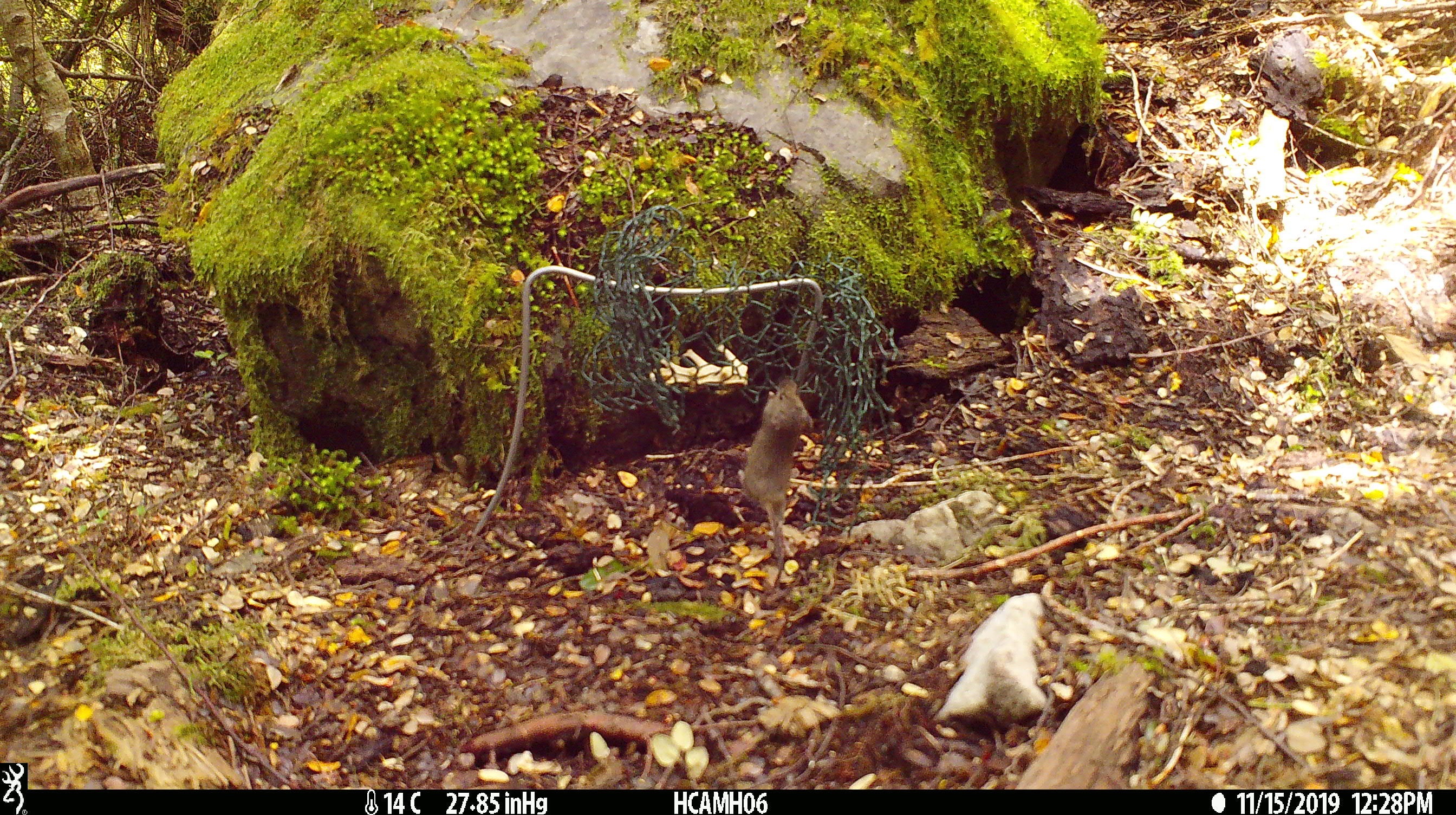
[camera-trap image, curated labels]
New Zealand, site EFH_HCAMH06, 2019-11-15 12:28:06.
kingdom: Animalia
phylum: Chordata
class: Mammalia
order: Rodentia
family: Muridae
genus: Mus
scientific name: Mus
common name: mouse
Mouse (Mus).